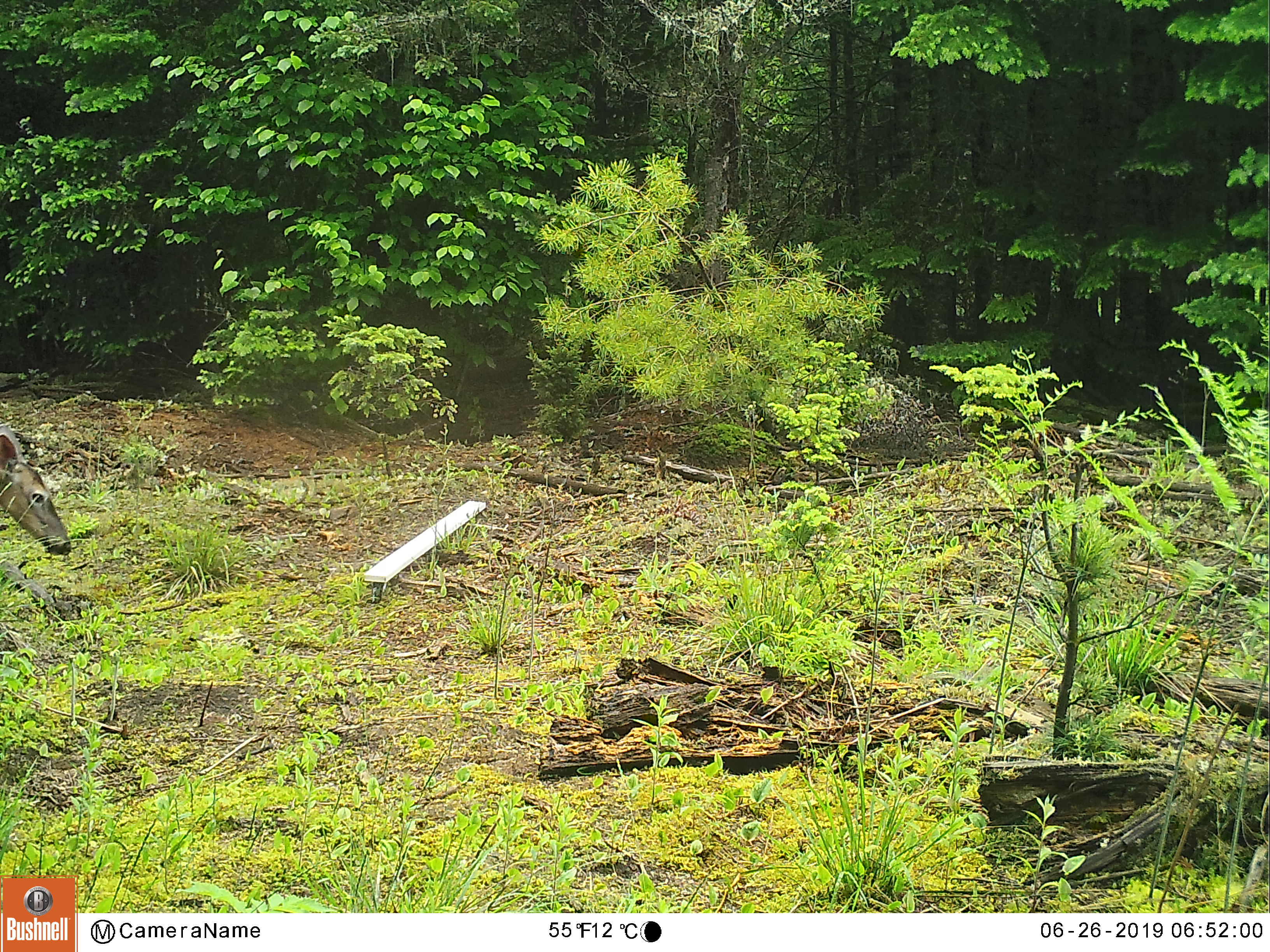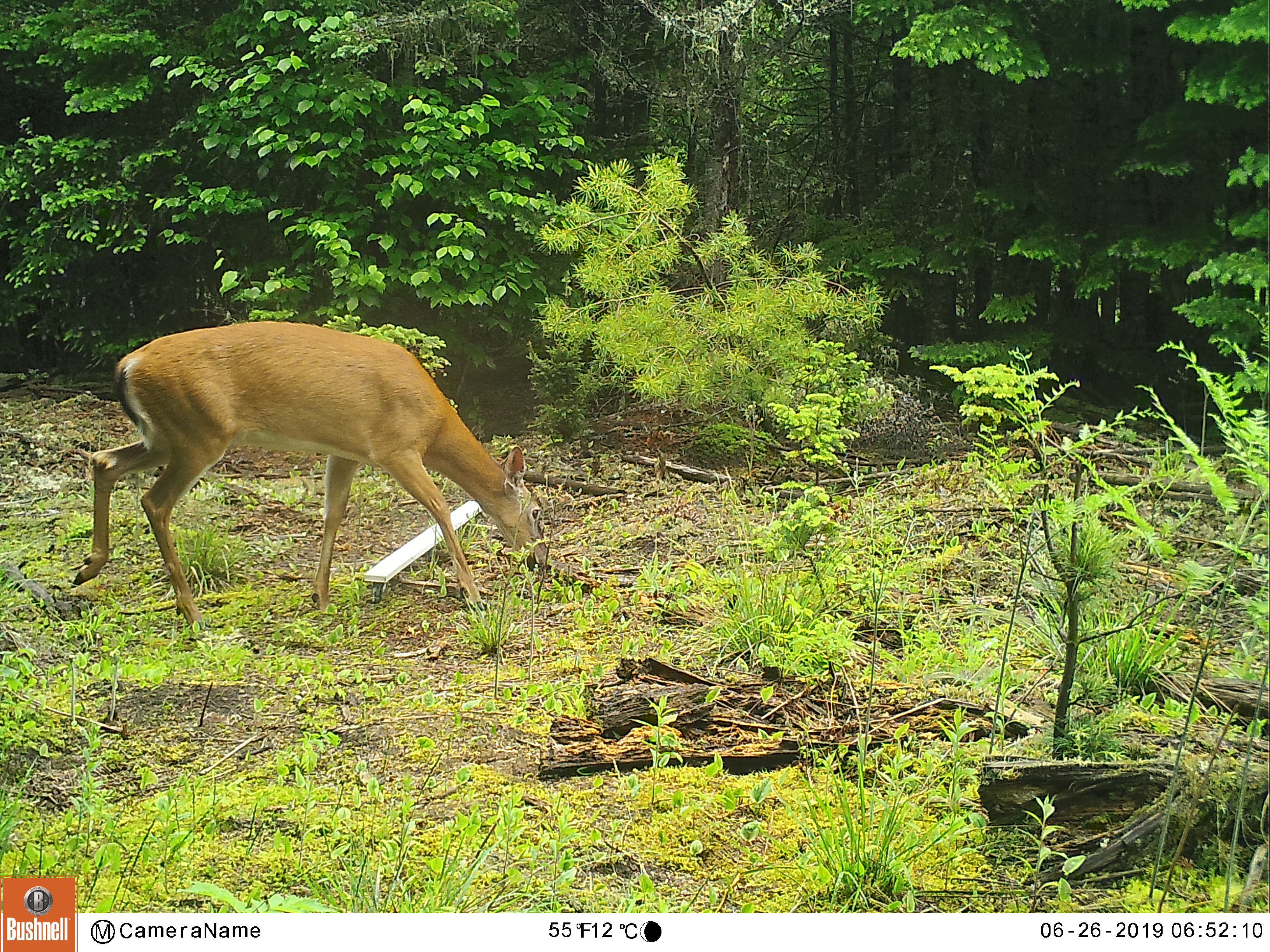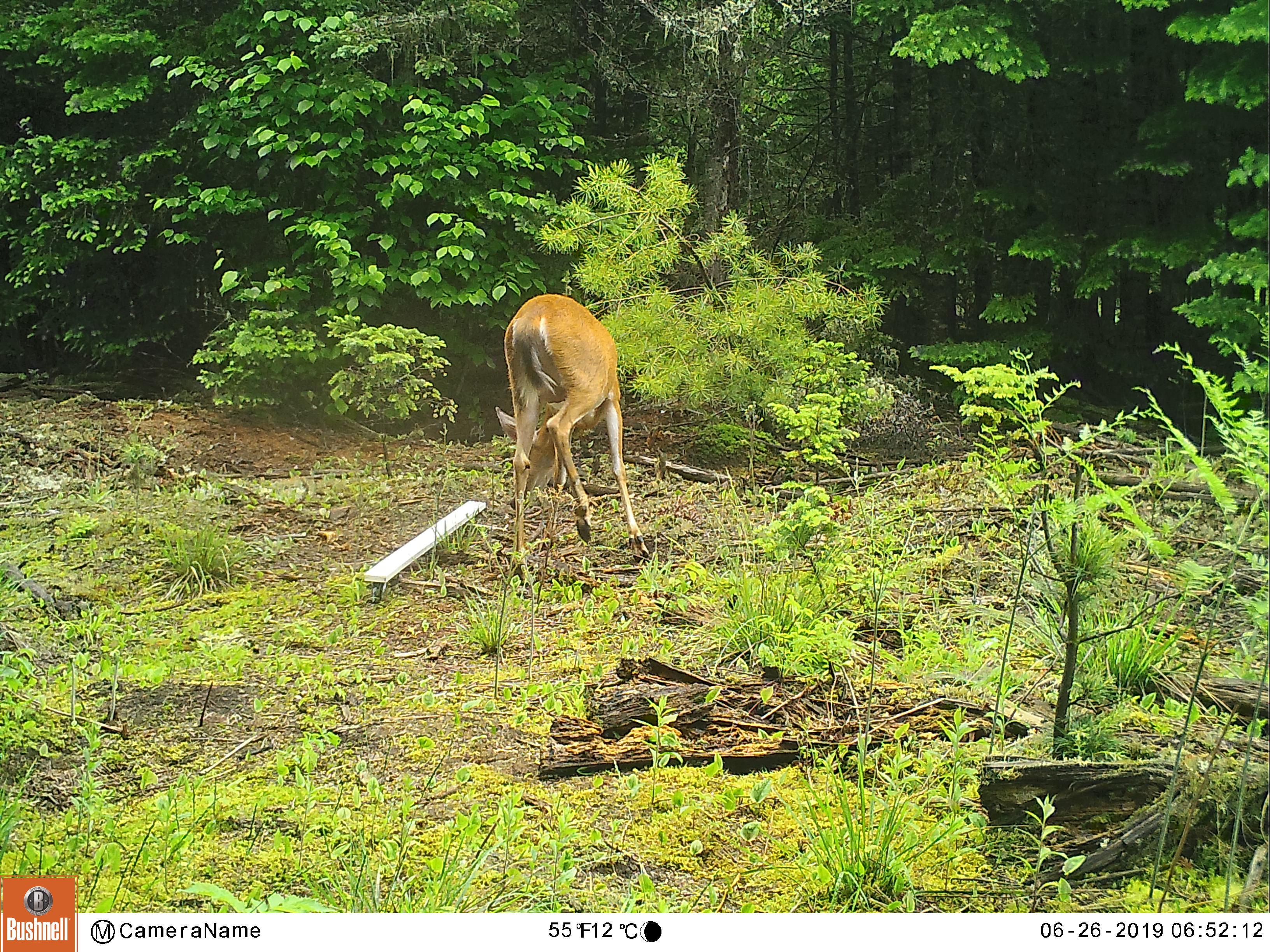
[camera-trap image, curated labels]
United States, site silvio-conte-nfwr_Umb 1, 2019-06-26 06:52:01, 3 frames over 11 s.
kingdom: Animalia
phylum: Chordata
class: Mammalia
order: Artiodactyla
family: Cervidae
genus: Odocoileus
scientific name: Odocoileus virginianus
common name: white-tailed deer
White-tailed deer (Odocoileus virginianus).